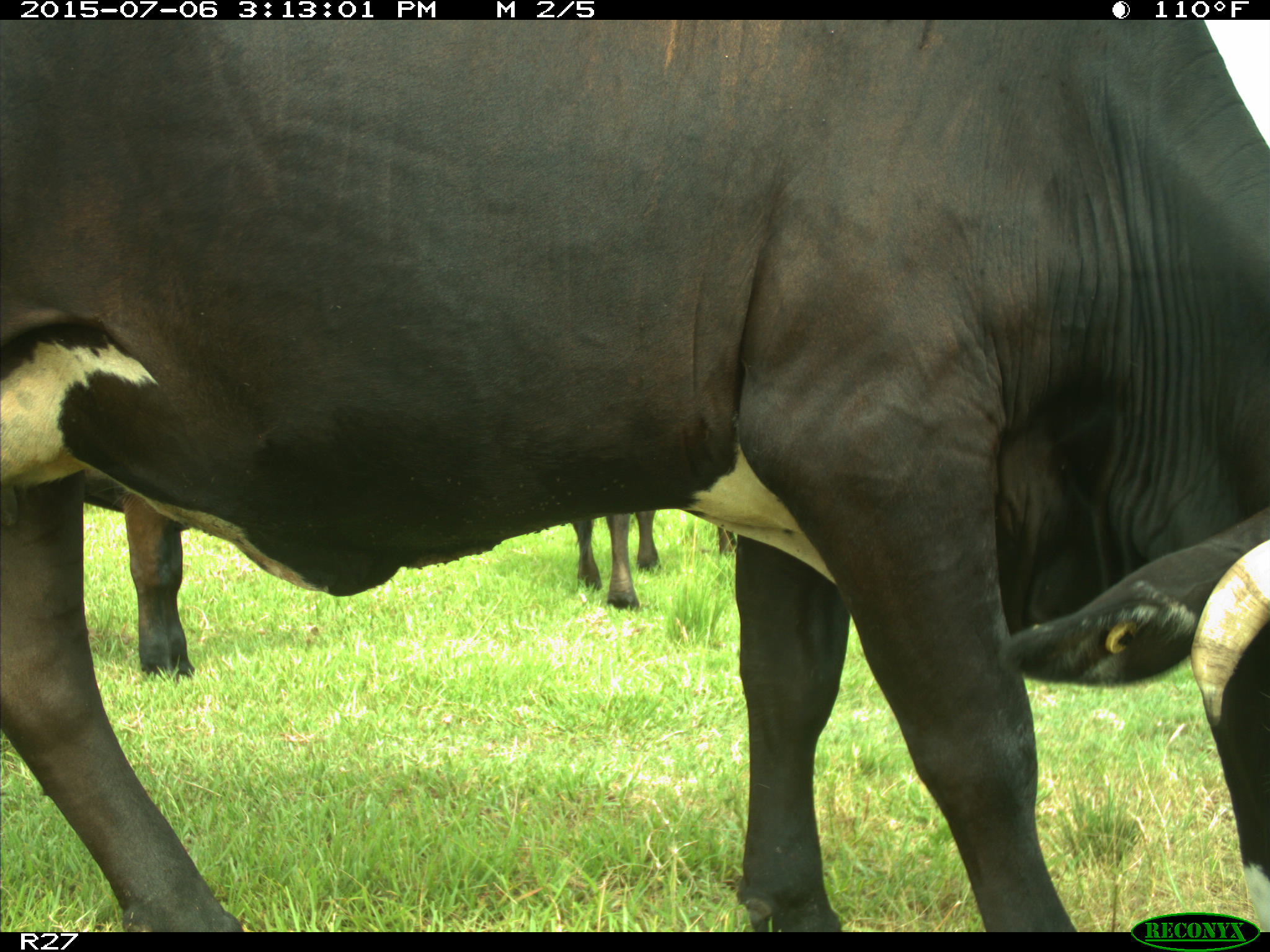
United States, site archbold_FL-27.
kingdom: Animalia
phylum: Chordata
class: Mammalia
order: Artiodactyla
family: Bovidae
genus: Bos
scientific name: Bos taurus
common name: domestic cow